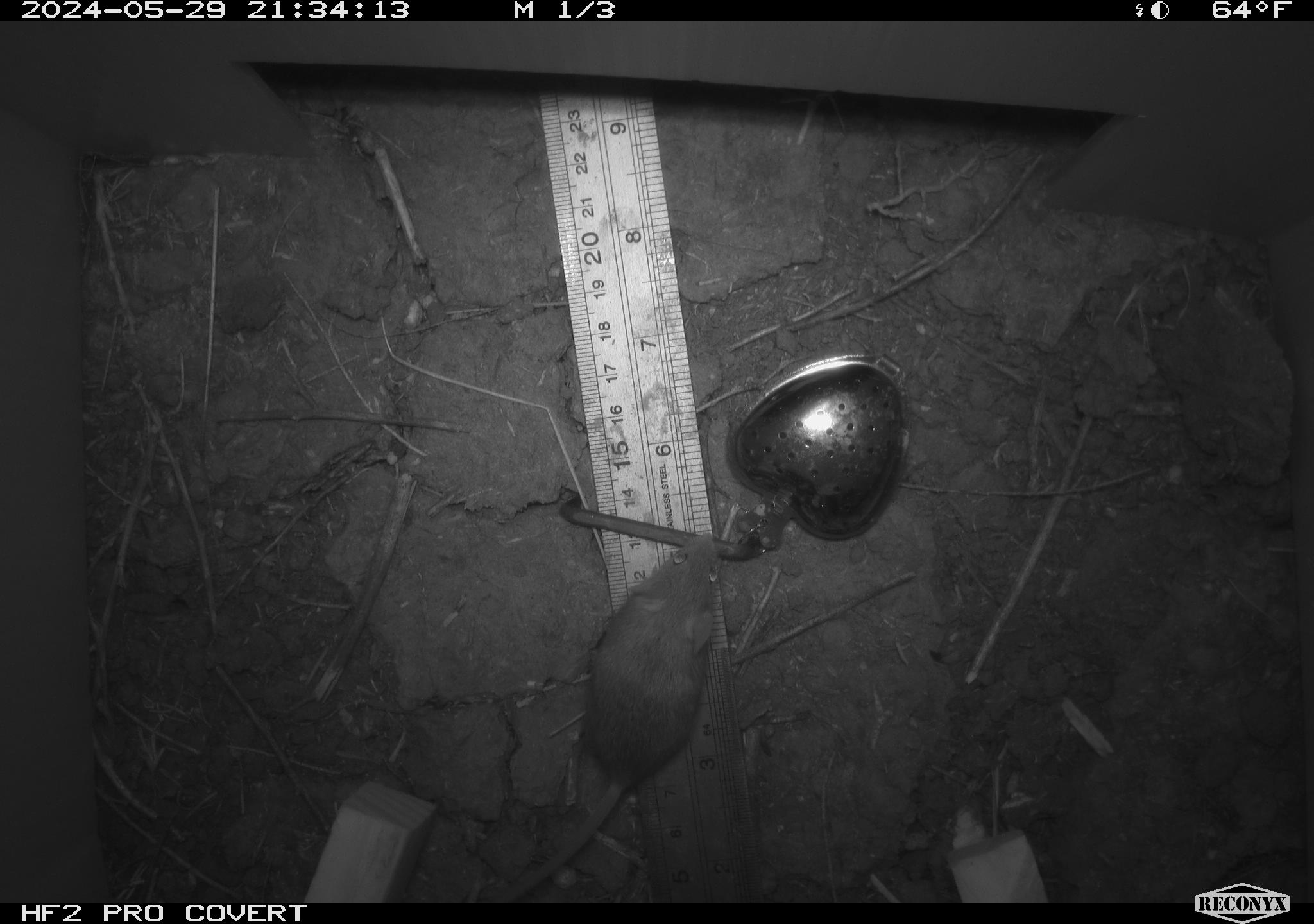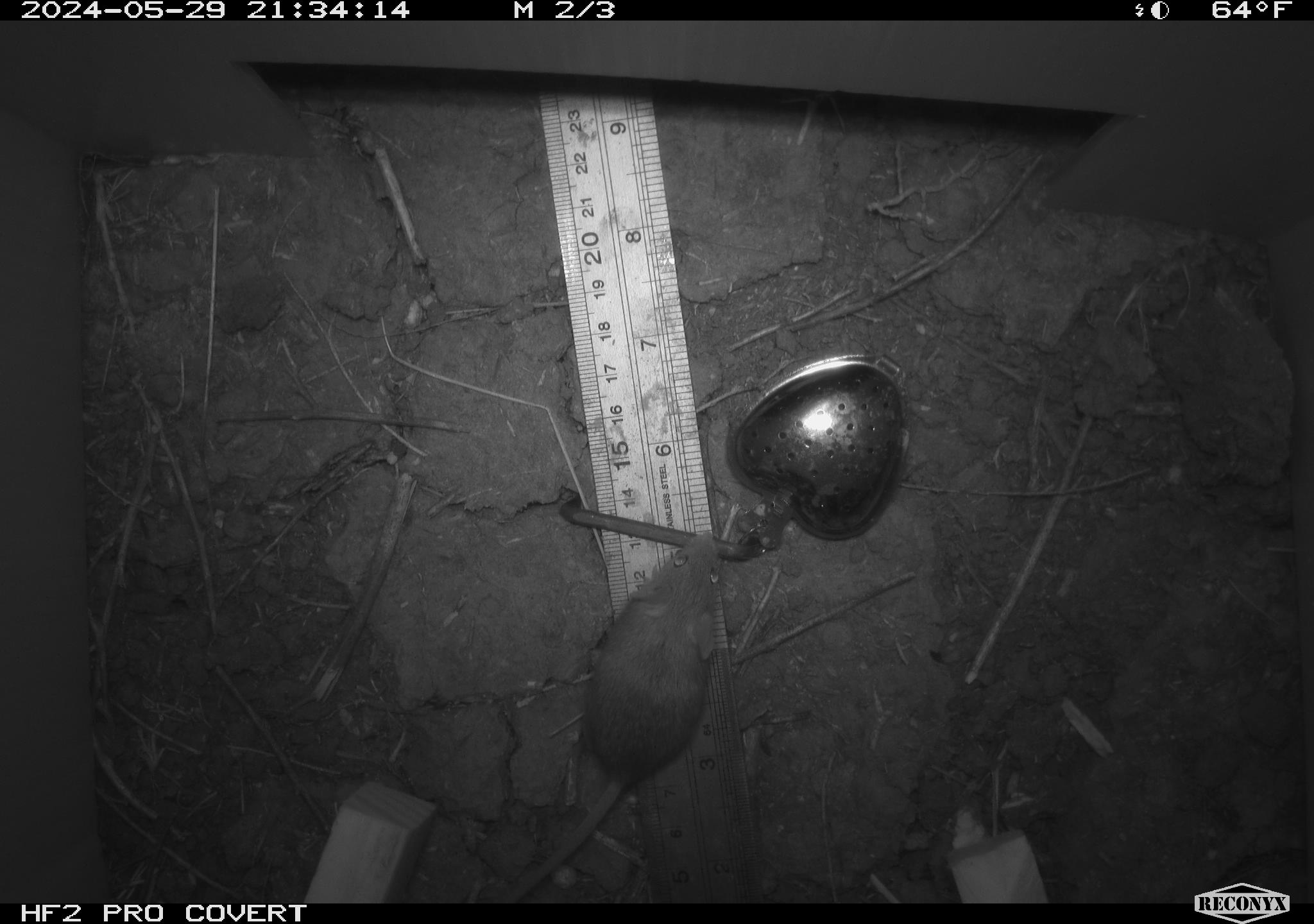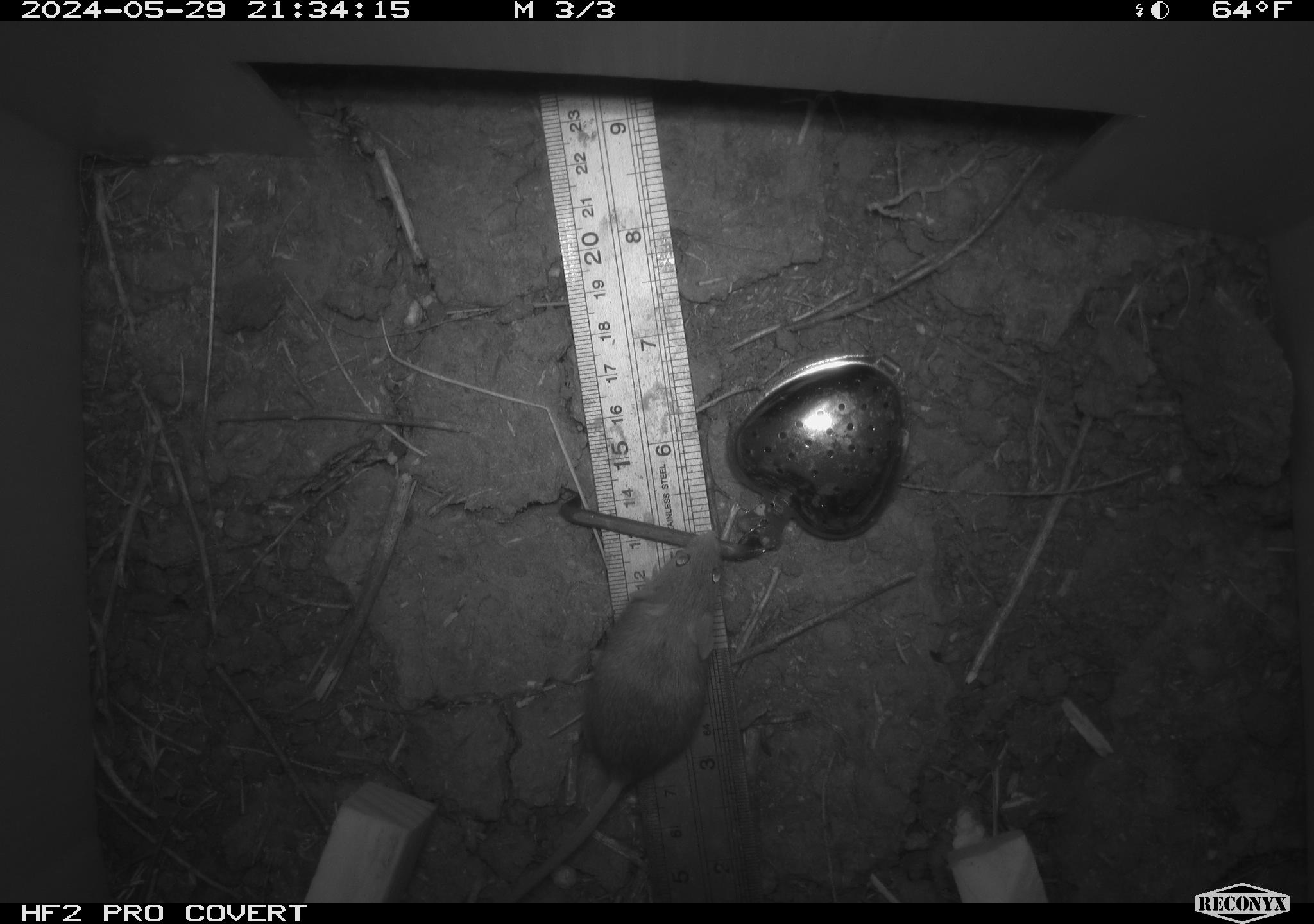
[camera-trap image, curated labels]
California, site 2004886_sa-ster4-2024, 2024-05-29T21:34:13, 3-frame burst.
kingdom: Animalia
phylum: Chordata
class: Mammalia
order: Rodentia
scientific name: Rodentia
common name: mouse species